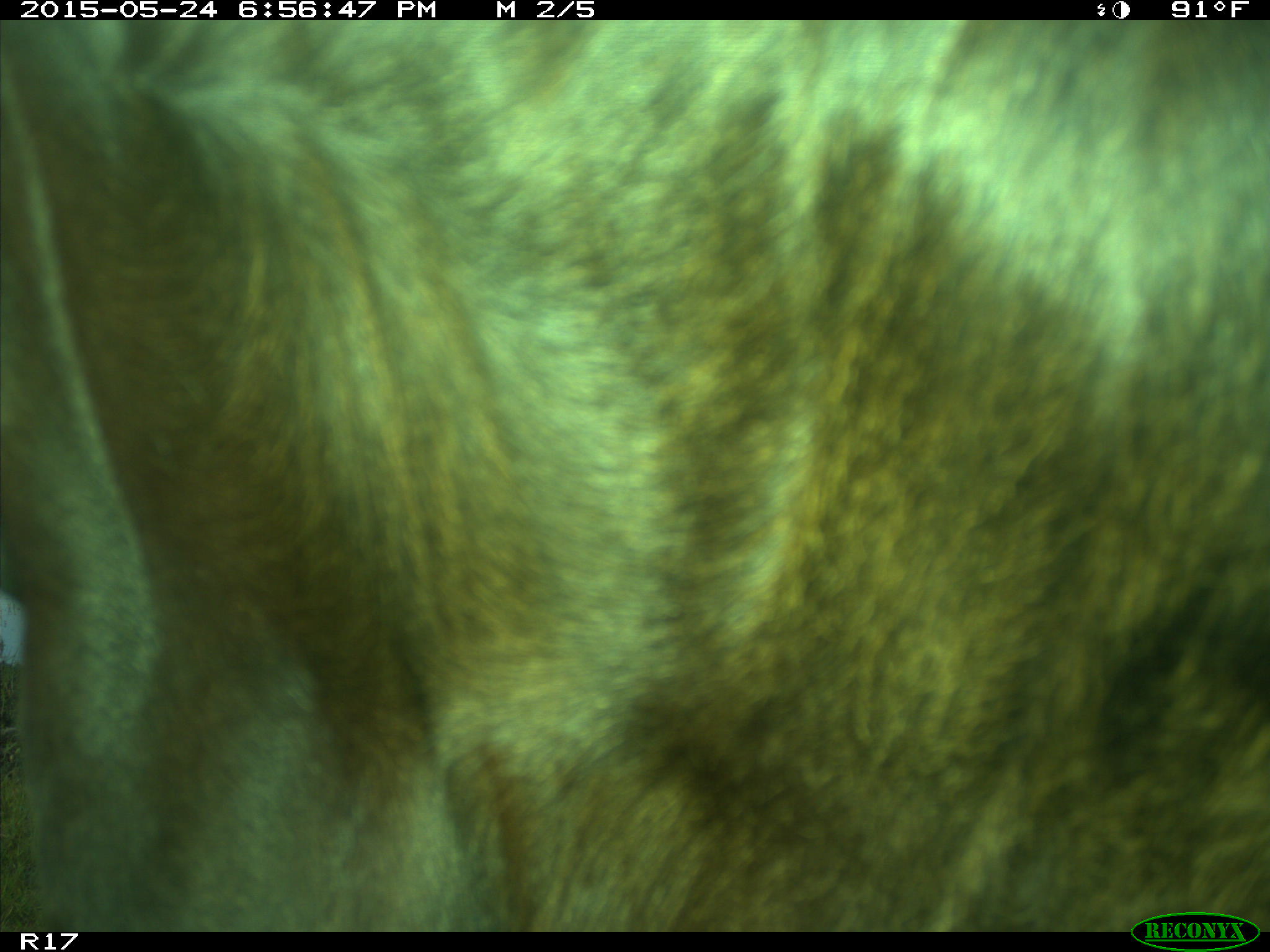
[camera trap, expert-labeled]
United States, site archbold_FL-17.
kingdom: Animalia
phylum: Chordata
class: Mammalia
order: Artiodactyla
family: Bovidae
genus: Bos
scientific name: Bos taurus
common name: domestic cow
Bos taurus (domestic cow).